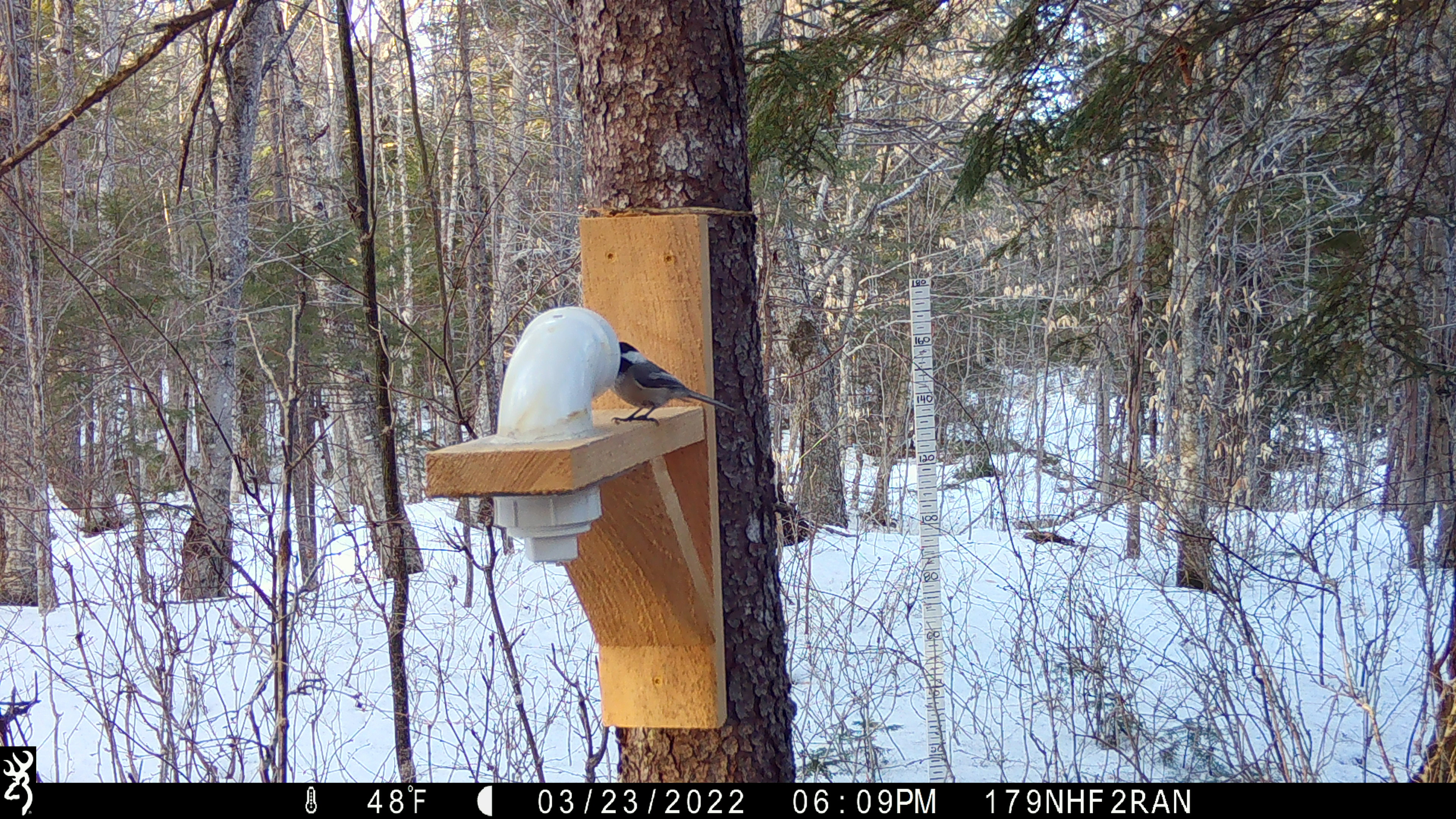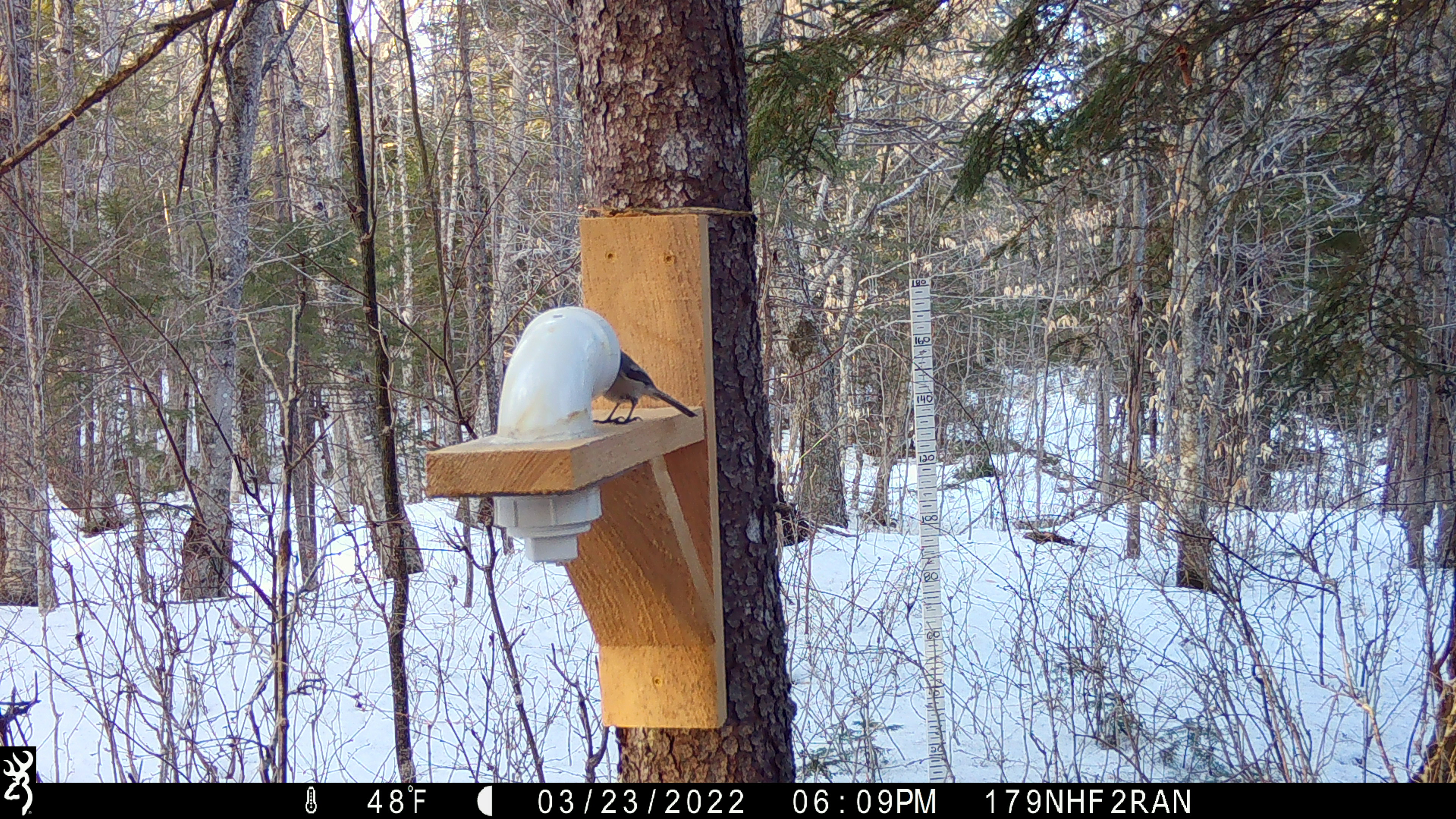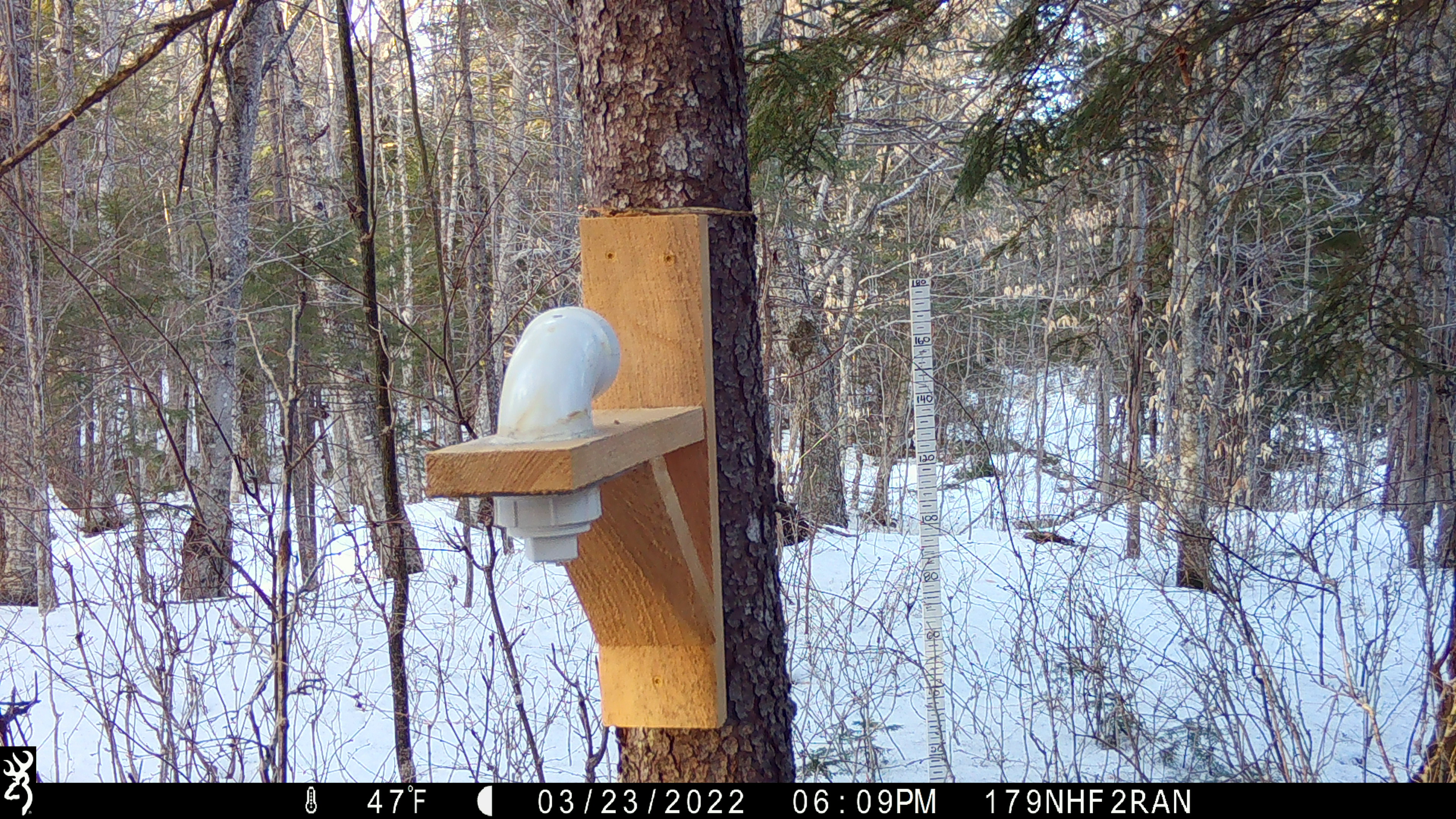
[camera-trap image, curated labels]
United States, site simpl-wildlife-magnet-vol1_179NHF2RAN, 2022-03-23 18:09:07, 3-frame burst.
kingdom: Animalia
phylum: Chordata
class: Aves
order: Passeriformes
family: Paridae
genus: Poecile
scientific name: Poecile atricapillus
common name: black-capped chickadee